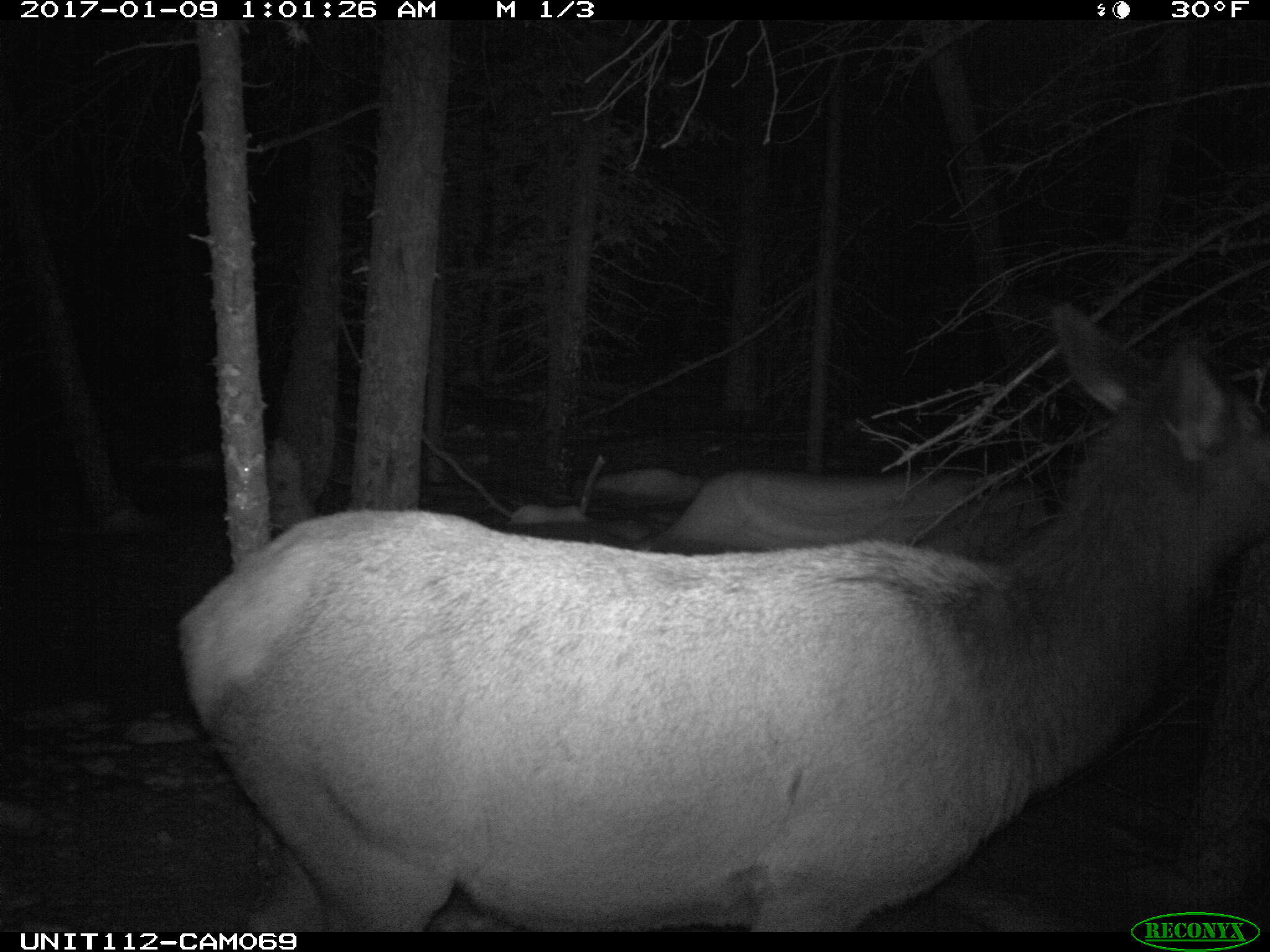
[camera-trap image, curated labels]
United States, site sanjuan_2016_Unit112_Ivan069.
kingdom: Animalia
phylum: Chordata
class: Mammalia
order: Artiodactyla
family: Cervidae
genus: Cervus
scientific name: Cervus elaphus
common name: red deer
Cervus elaphus (red deer).